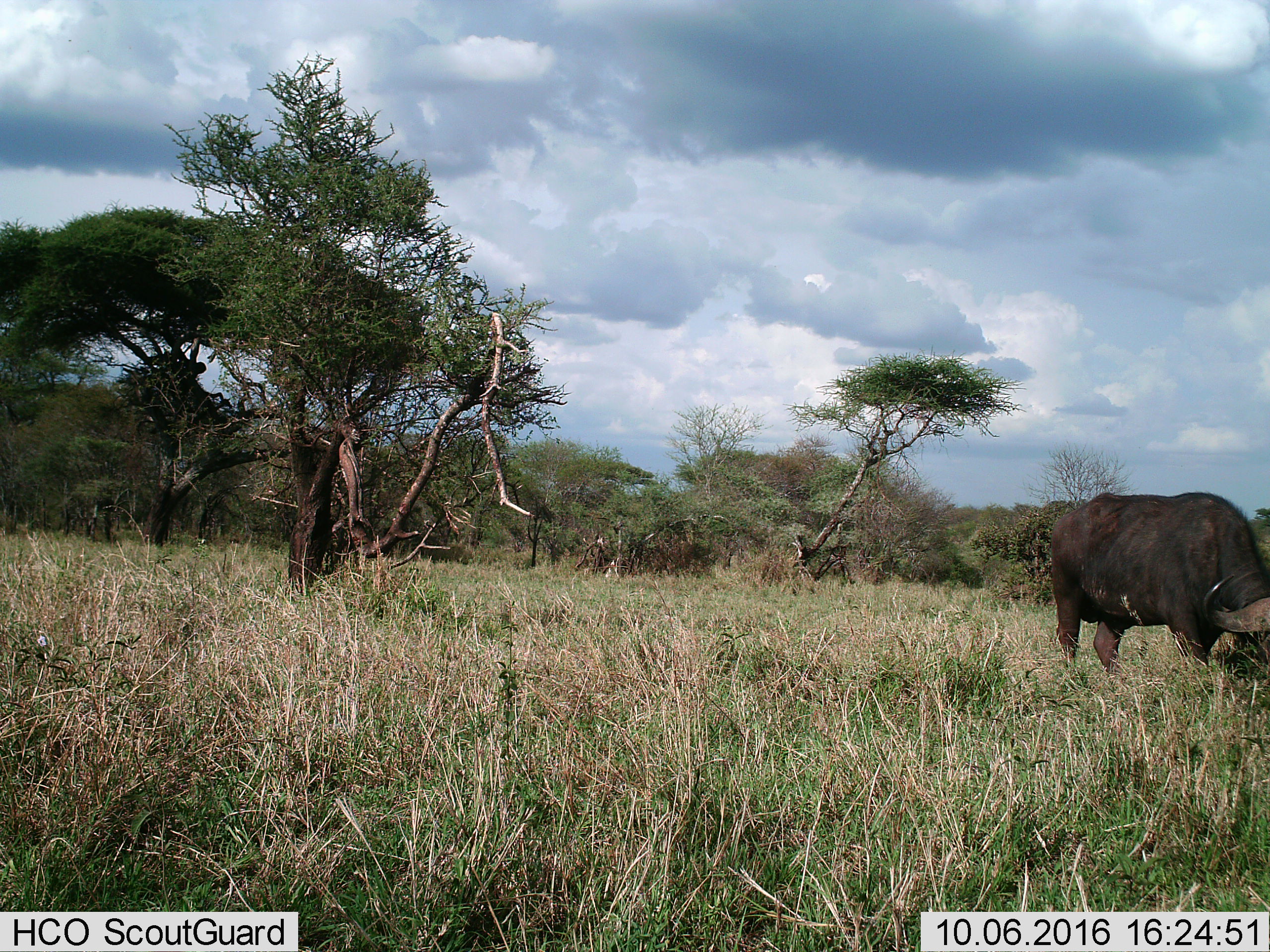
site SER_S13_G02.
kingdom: Animalia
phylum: Chordata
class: Mammalia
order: Artiodactyla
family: Bovidae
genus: Syncerus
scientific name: Syncerus caffer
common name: african buffalo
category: buffalo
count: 1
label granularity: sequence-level